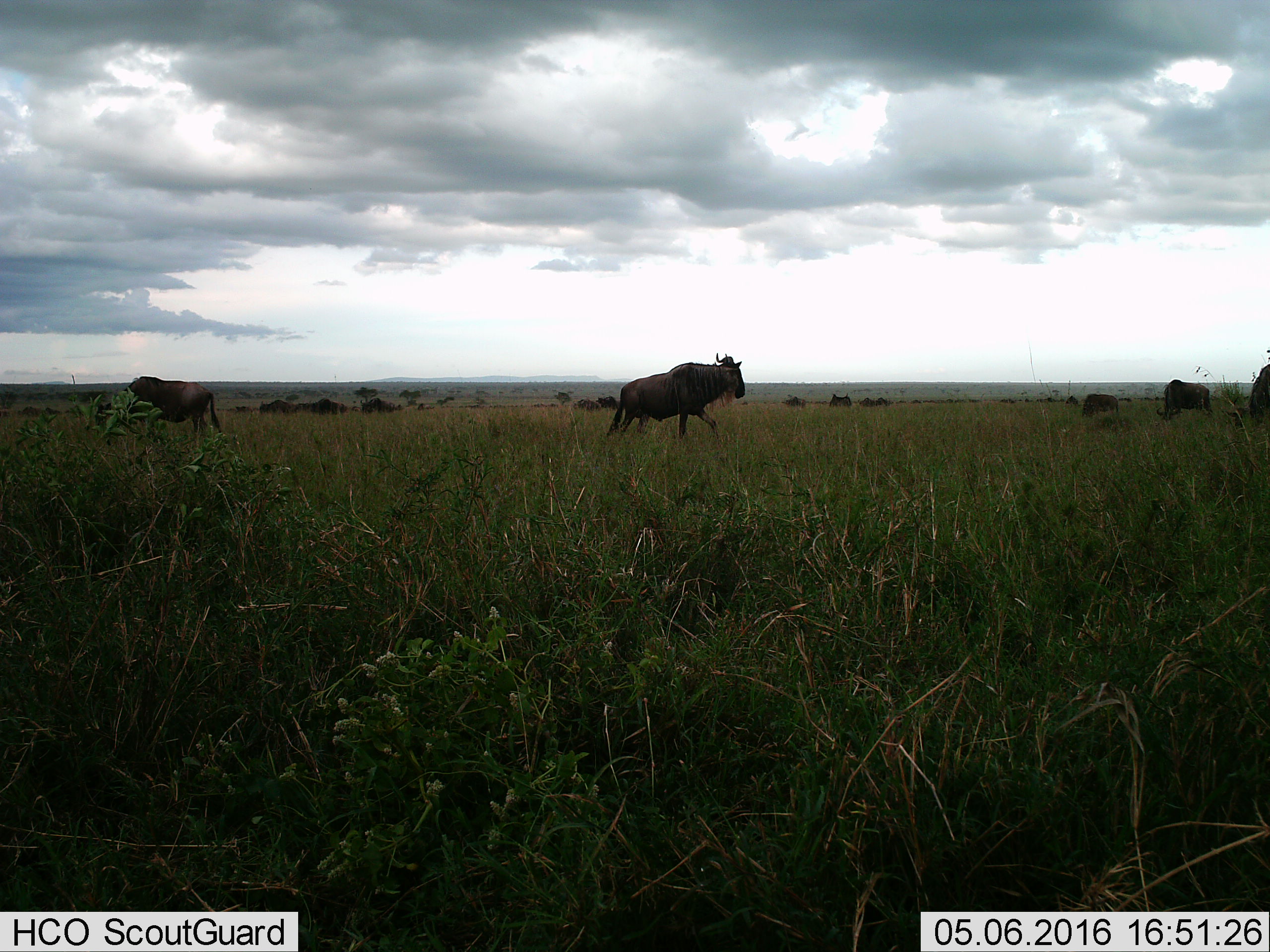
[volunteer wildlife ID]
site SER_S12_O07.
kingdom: Animalia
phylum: Chordata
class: Mammalia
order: Artiodactyla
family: Bovidae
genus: Connochaetes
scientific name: Connochaetes taurinus taurinus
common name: blue wildebeest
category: wildebeestblue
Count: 11-50.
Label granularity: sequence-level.